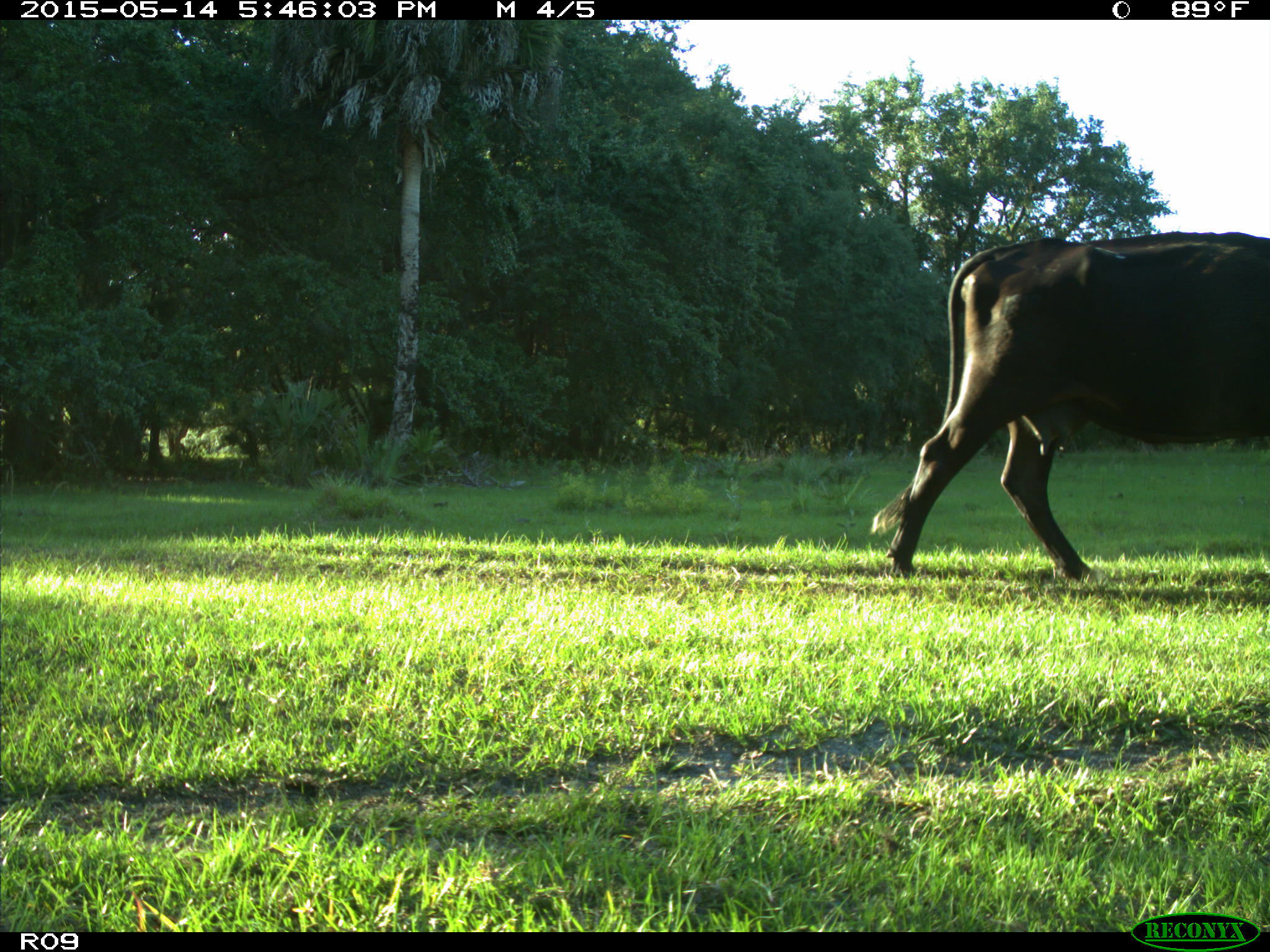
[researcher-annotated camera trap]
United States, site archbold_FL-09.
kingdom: Animalia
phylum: Chordata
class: Mammalia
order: Artiodactyla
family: Bovidae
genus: Bos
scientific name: Bos taurus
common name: domestic cow